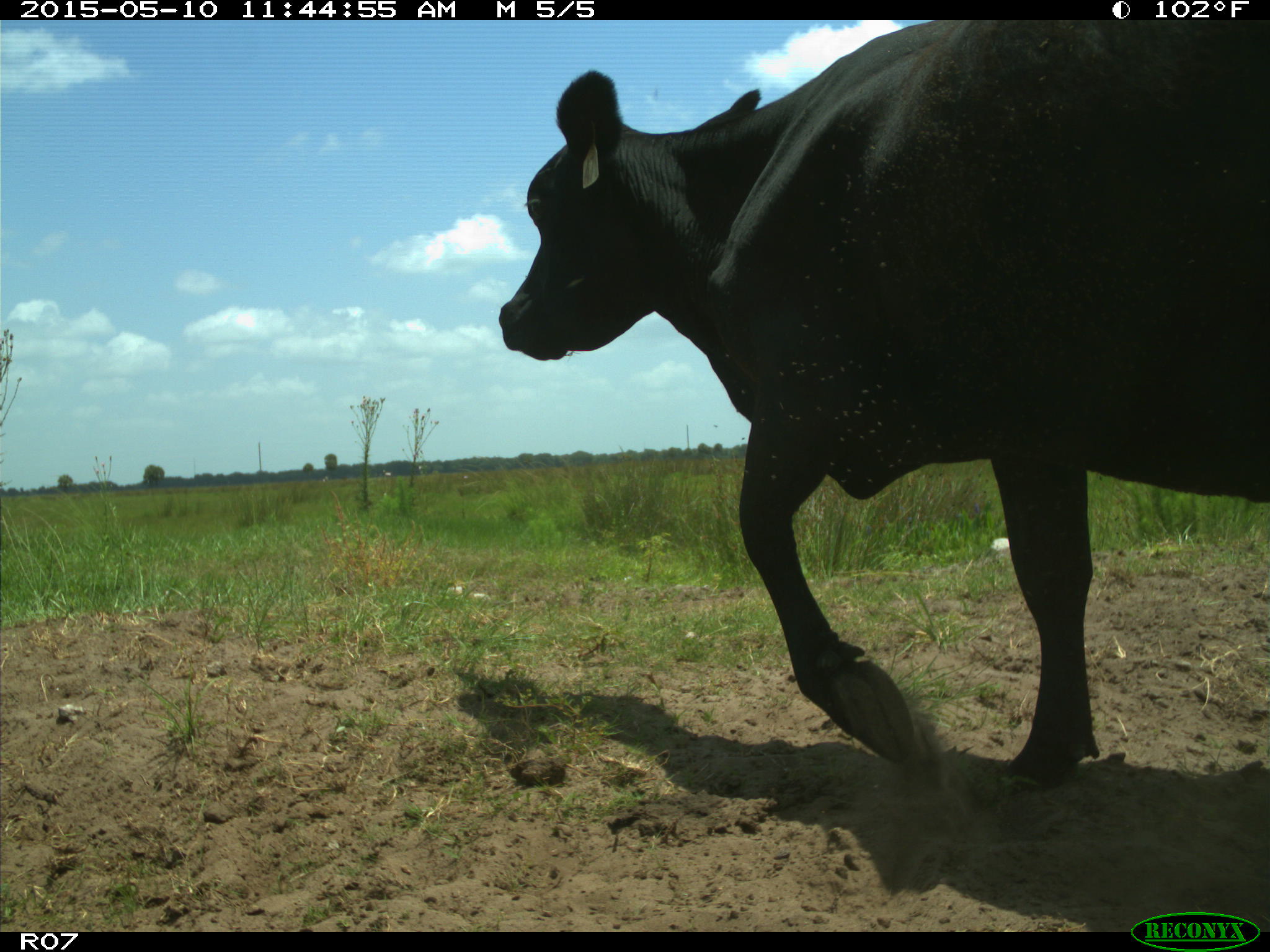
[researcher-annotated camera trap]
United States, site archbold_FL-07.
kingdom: Animalia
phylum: Chordata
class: Mammalia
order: Artiodactyla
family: Bovidae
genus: Bos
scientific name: Bos taurus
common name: domestic cow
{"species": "Bos taurus (domestic cow)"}